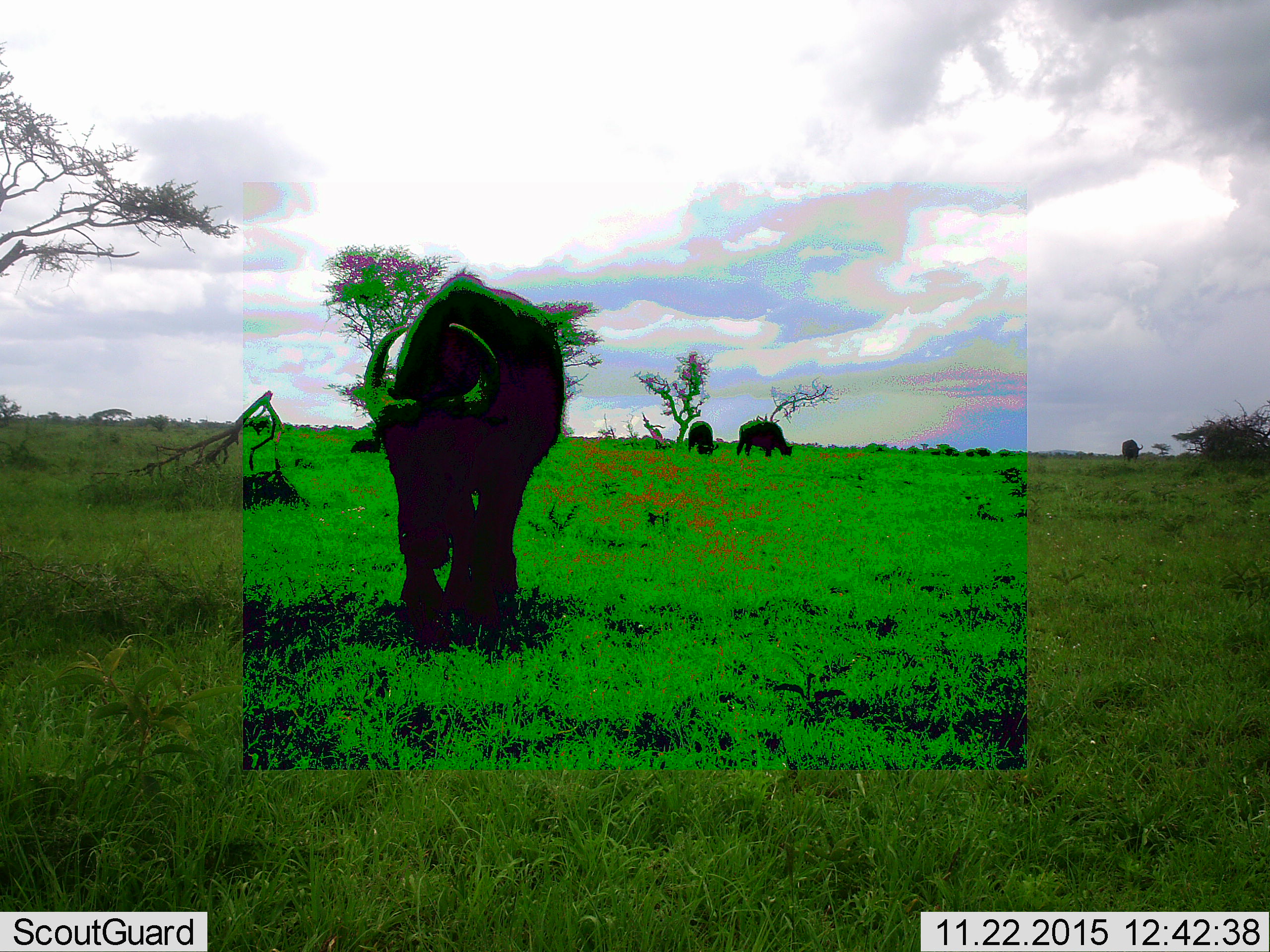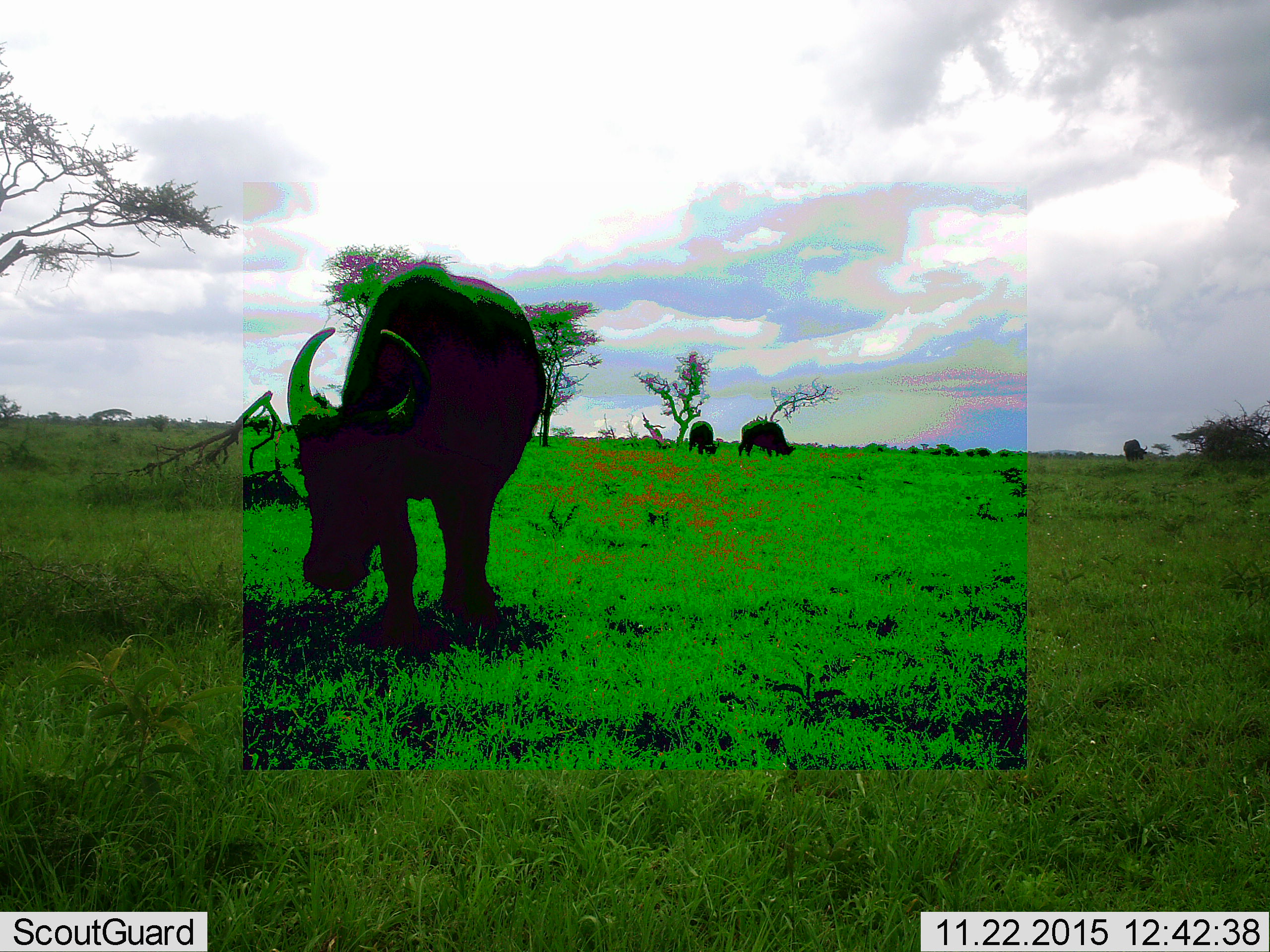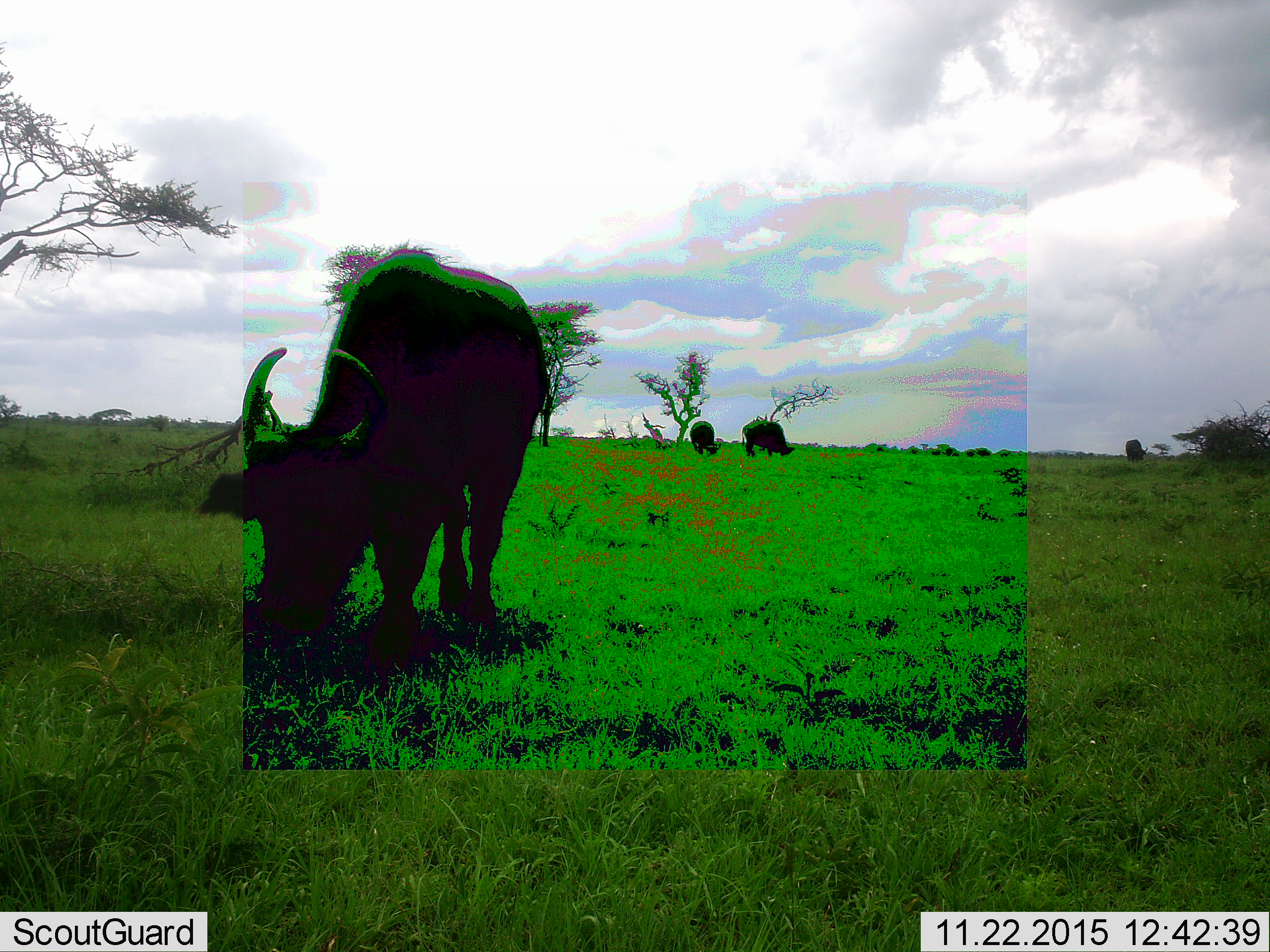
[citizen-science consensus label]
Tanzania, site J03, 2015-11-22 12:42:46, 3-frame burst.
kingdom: Animalia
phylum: Chordata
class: Mammalia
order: Artiodactyla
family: Bovidae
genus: Syncerus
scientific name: Syncerus caffer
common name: cape buffalo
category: buffalo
Buffalo (cape buffalo) (Syncerus caffer), count 4. Behavior (volunteer vote fractions): standing 33%, resting 0%, moving 67%, interacting 0%. Young present (vote fraction): 0%. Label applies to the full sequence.